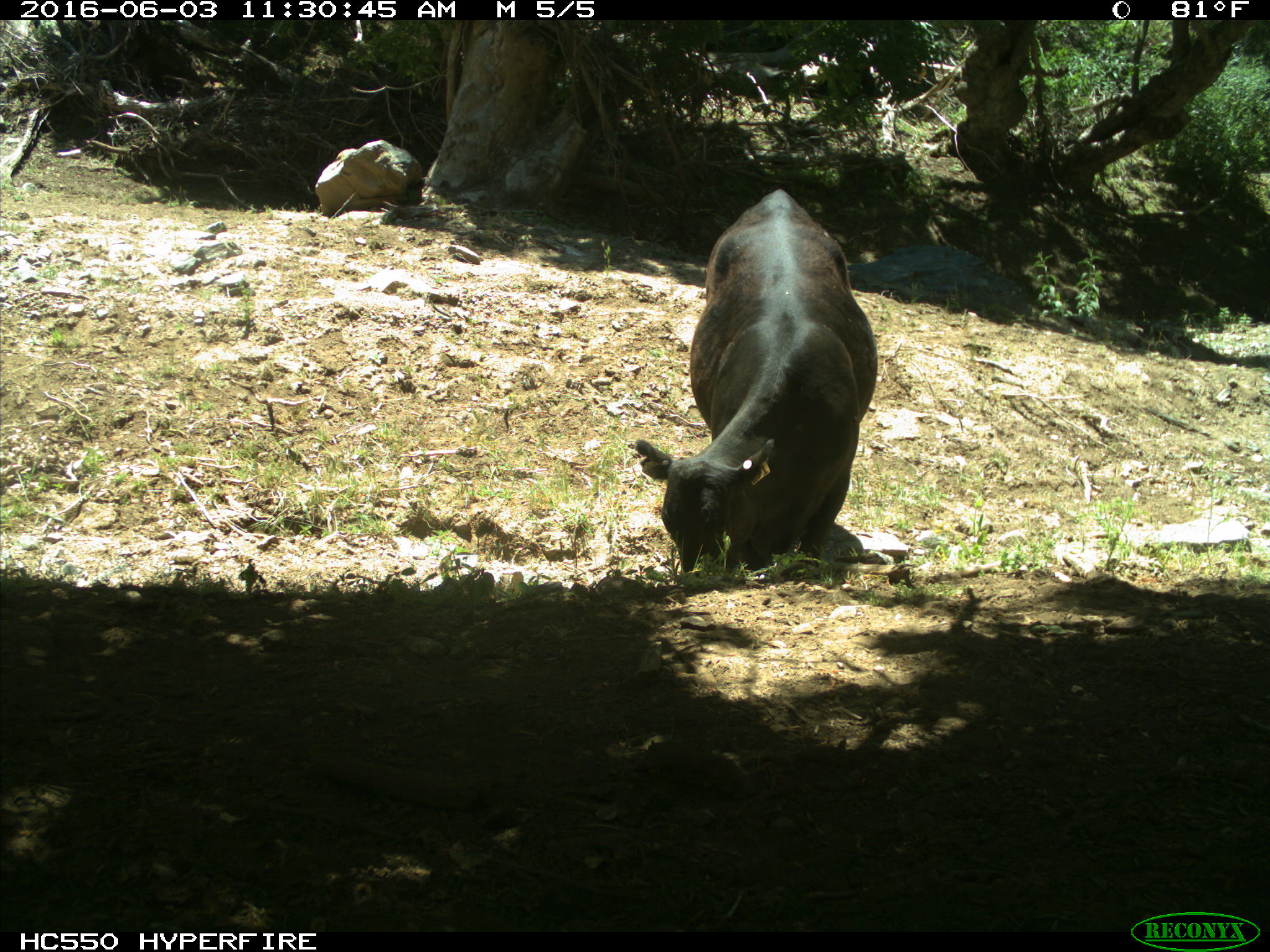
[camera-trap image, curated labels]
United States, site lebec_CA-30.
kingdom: Animalia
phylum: Chordata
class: Mammalia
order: Artiodactyla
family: Bovidae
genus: Bos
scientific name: Bos taurus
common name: domestic cow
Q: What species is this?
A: Bos taurus (domestic cow).